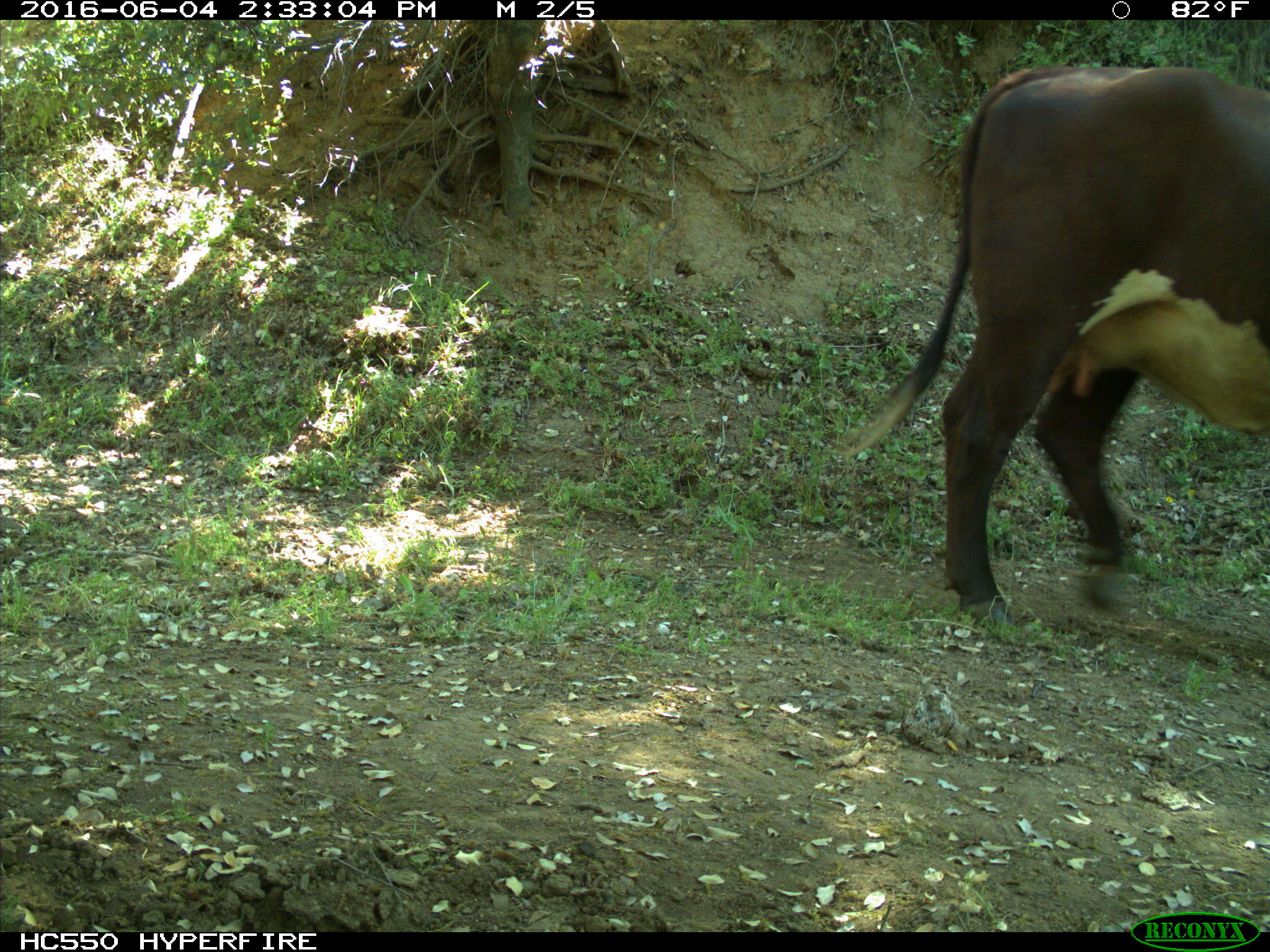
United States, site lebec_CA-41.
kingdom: Animalia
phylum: Chordata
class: Mammalia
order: Artiodactyla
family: Bovidae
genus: Bos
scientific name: Bos taurus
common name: domestic cow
Bos taurus (domestic cow).